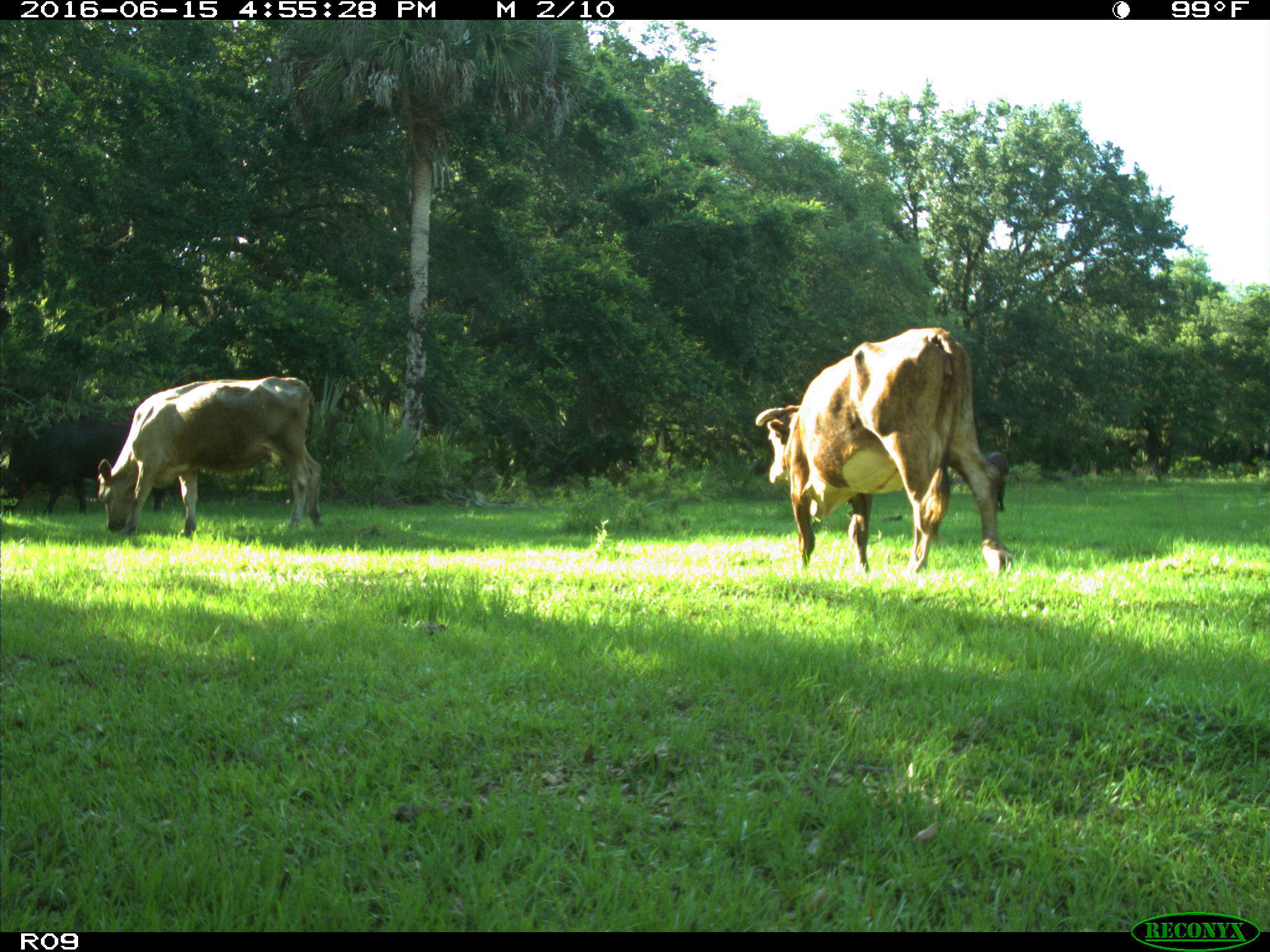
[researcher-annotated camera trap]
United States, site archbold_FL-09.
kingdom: Animalia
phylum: Chordata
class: Mammalia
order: Artiodactyla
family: Bovidae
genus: Bos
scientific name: Bos taurus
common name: domestic cow